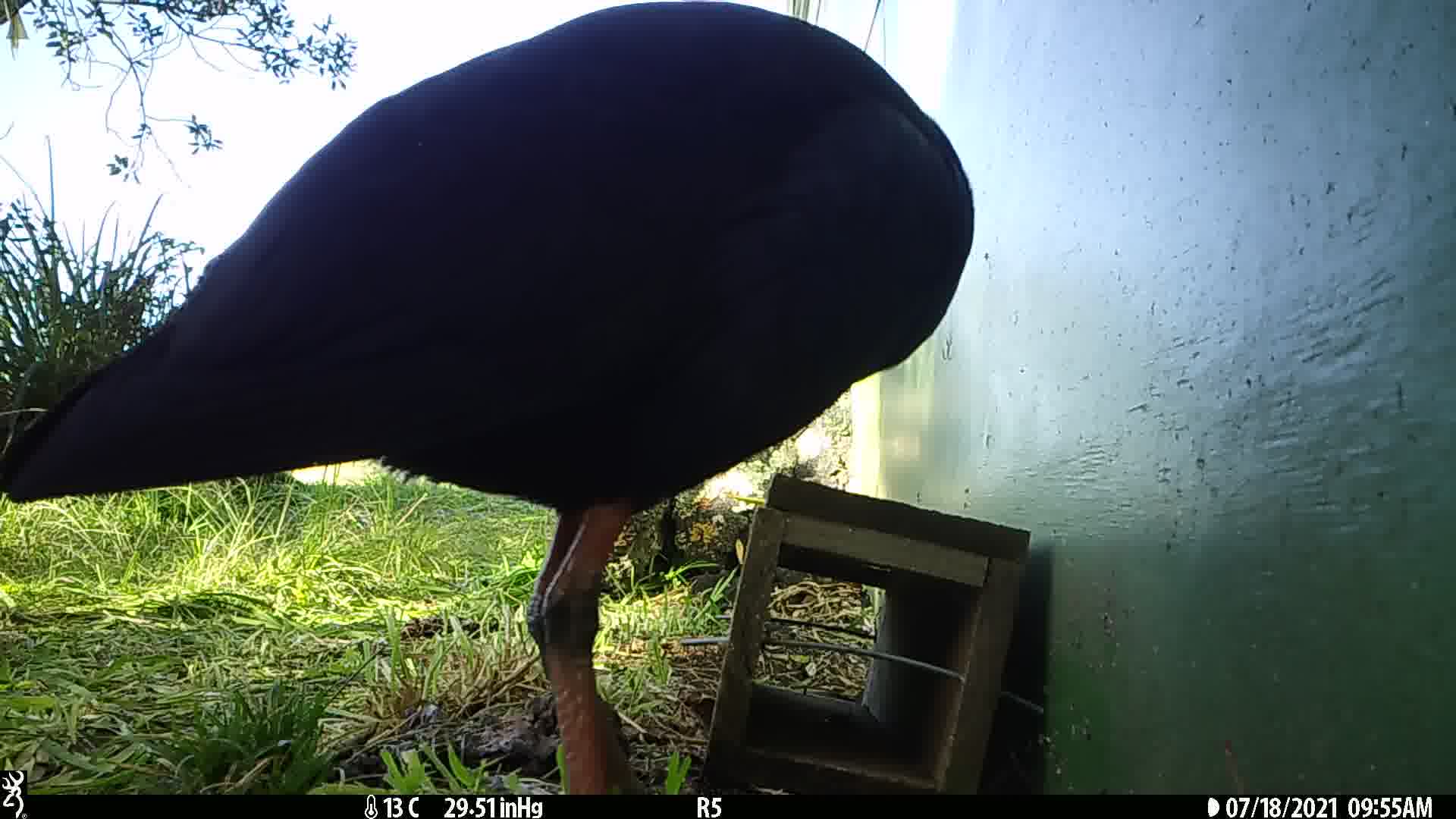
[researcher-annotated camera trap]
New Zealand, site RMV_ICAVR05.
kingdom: Animalia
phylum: Chordata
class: Aves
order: Gruiformes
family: Rallidae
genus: Porphyrio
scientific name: Porphyrio melanotus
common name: australasian swamphen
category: pukeko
Pukeko (australasian swamphen) (Porphyrio melanotus).